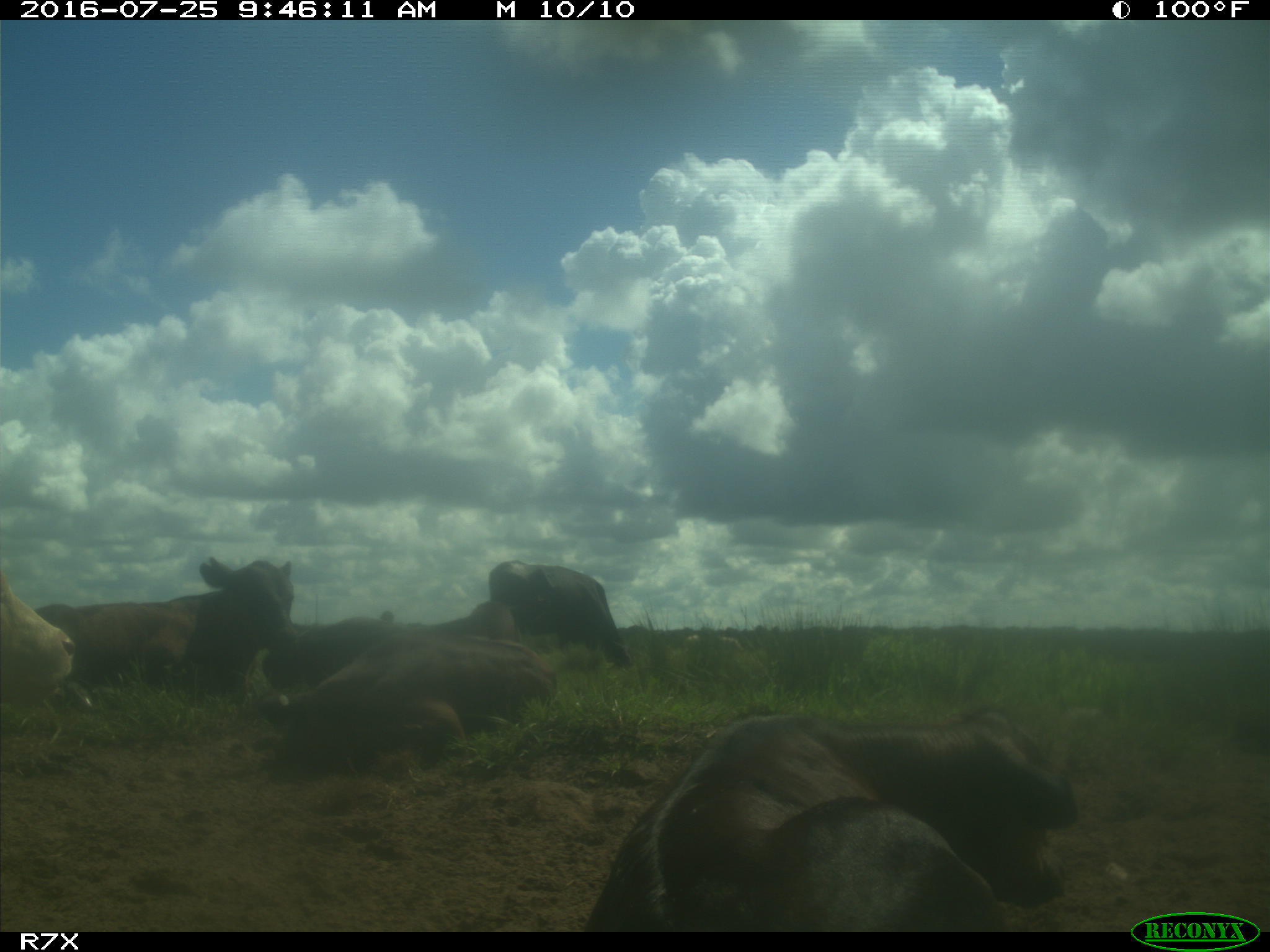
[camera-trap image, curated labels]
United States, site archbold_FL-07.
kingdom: Animalia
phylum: Chordata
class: Mammalia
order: Artiodactyla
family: Bovidae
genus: Bos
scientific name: Bos taurus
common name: domestic cow